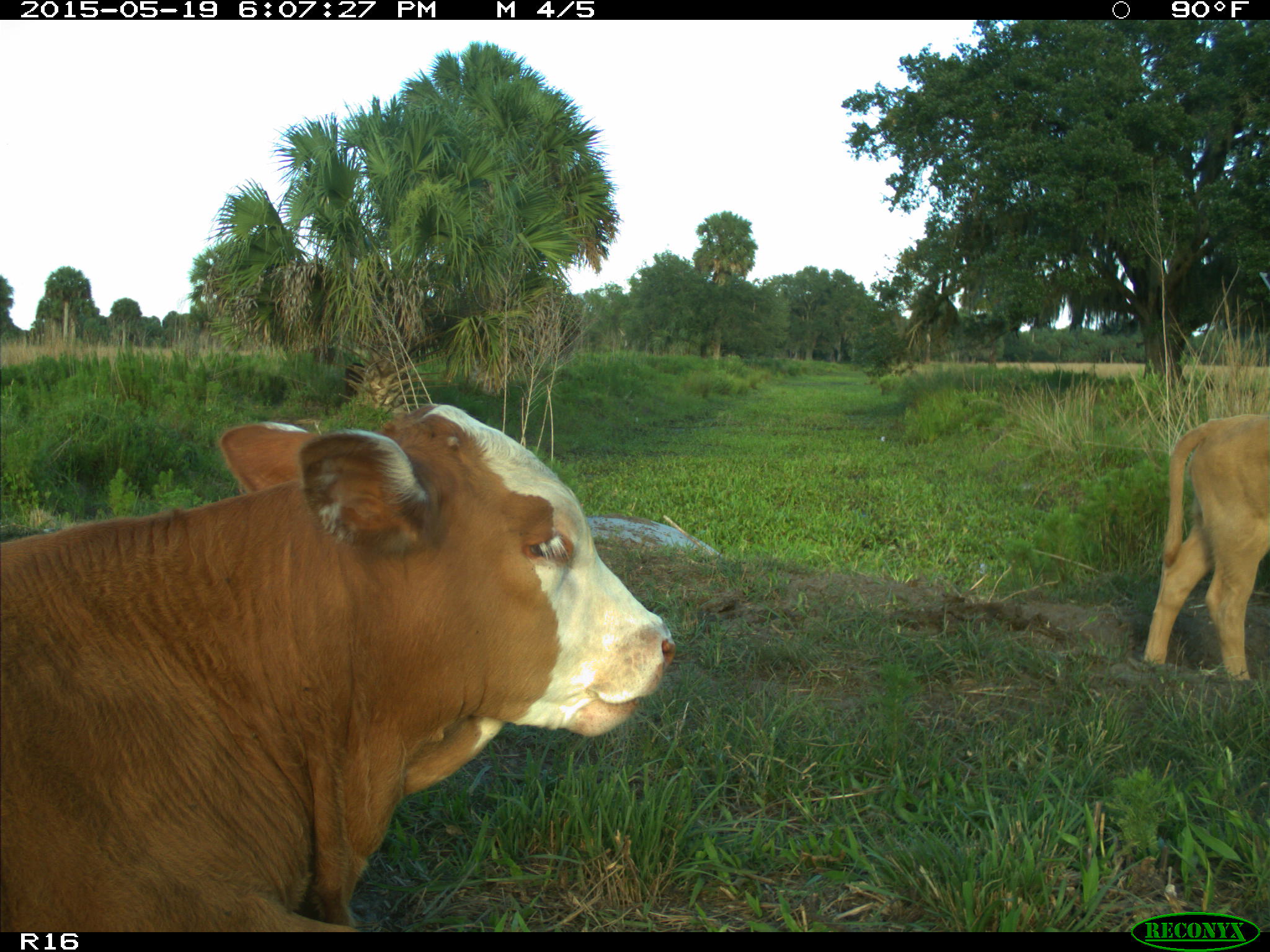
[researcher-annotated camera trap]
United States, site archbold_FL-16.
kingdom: Animalia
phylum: Chordata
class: Mammalia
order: Artiodactyla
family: Bovidae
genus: Bos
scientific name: Bos taurus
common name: domestic cow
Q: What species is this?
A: Bos taurus (domestic cow).